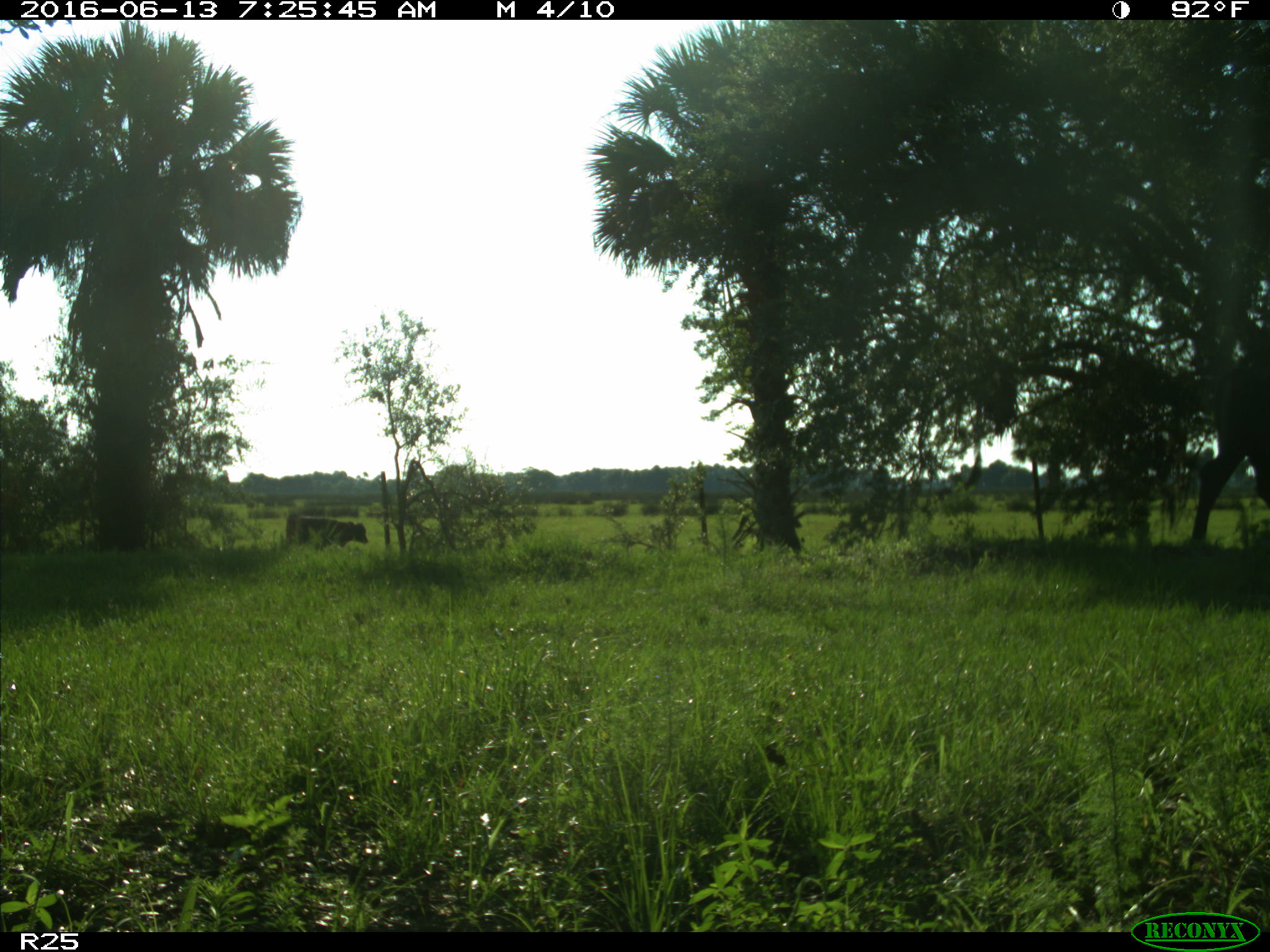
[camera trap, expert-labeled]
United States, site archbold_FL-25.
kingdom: Animalia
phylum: Chordata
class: Mammalia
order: Artiodactyla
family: Bovidae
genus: Bos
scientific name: Bos taurus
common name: domestic cow